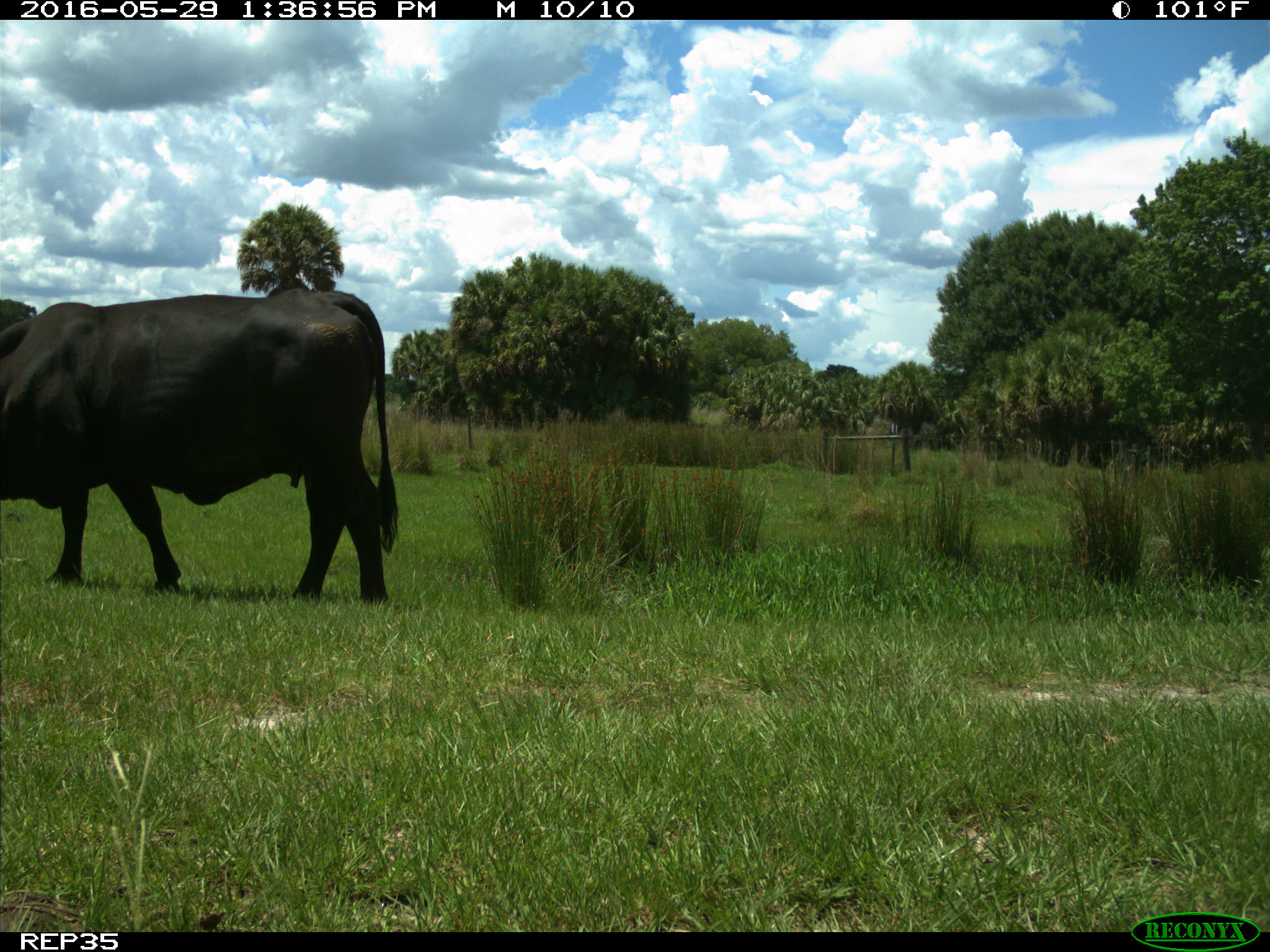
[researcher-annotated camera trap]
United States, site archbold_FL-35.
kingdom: Animalia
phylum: Chordata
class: Mammalia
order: Artiodactyla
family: Bovidae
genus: Bos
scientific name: Bos taurus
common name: domestic cow